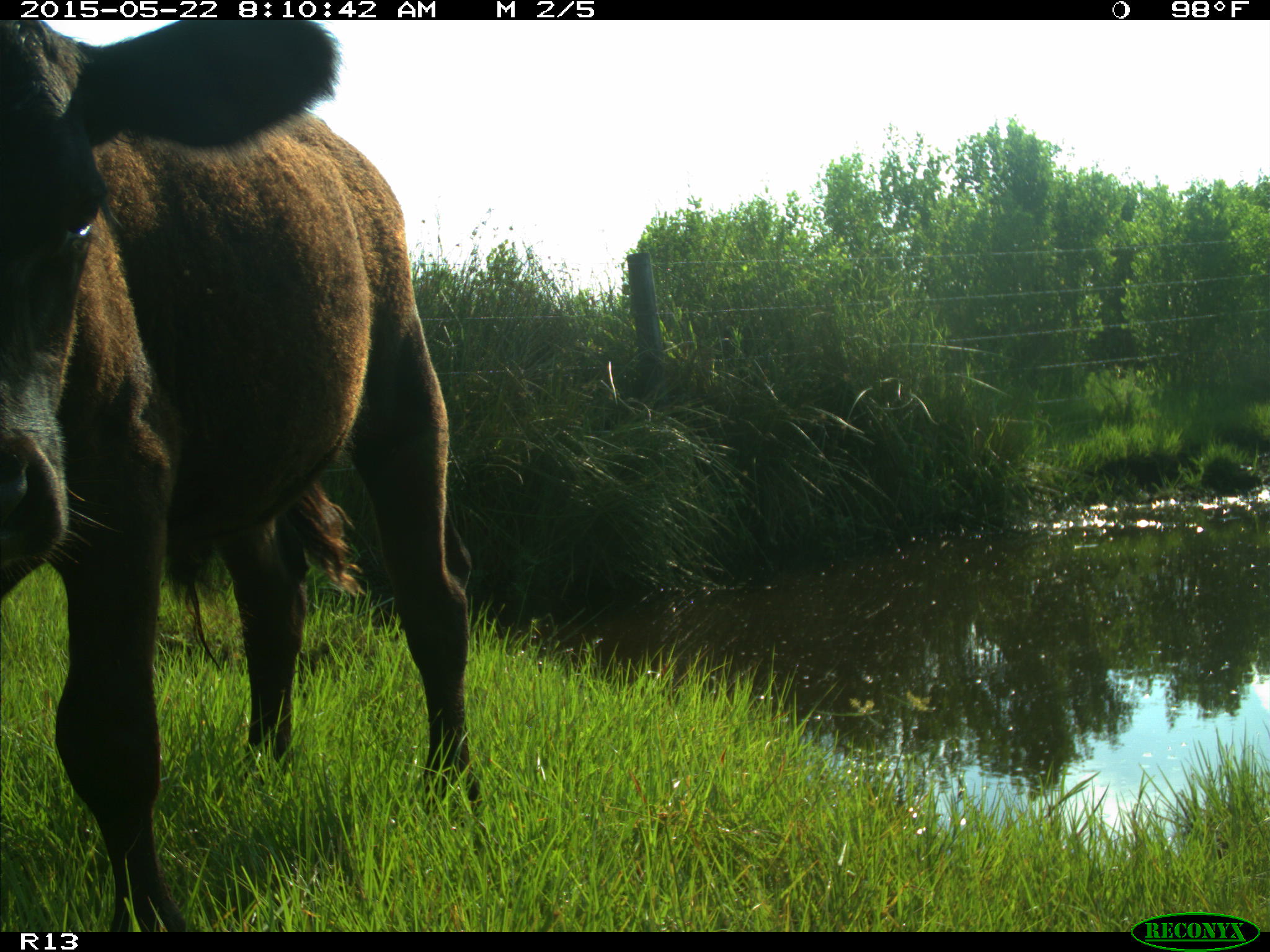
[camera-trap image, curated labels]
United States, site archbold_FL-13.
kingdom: Animalia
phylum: Chordata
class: Mammalia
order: Artiodactyla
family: Bovidae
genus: Bos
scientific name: Bos taurus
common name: domestic cow